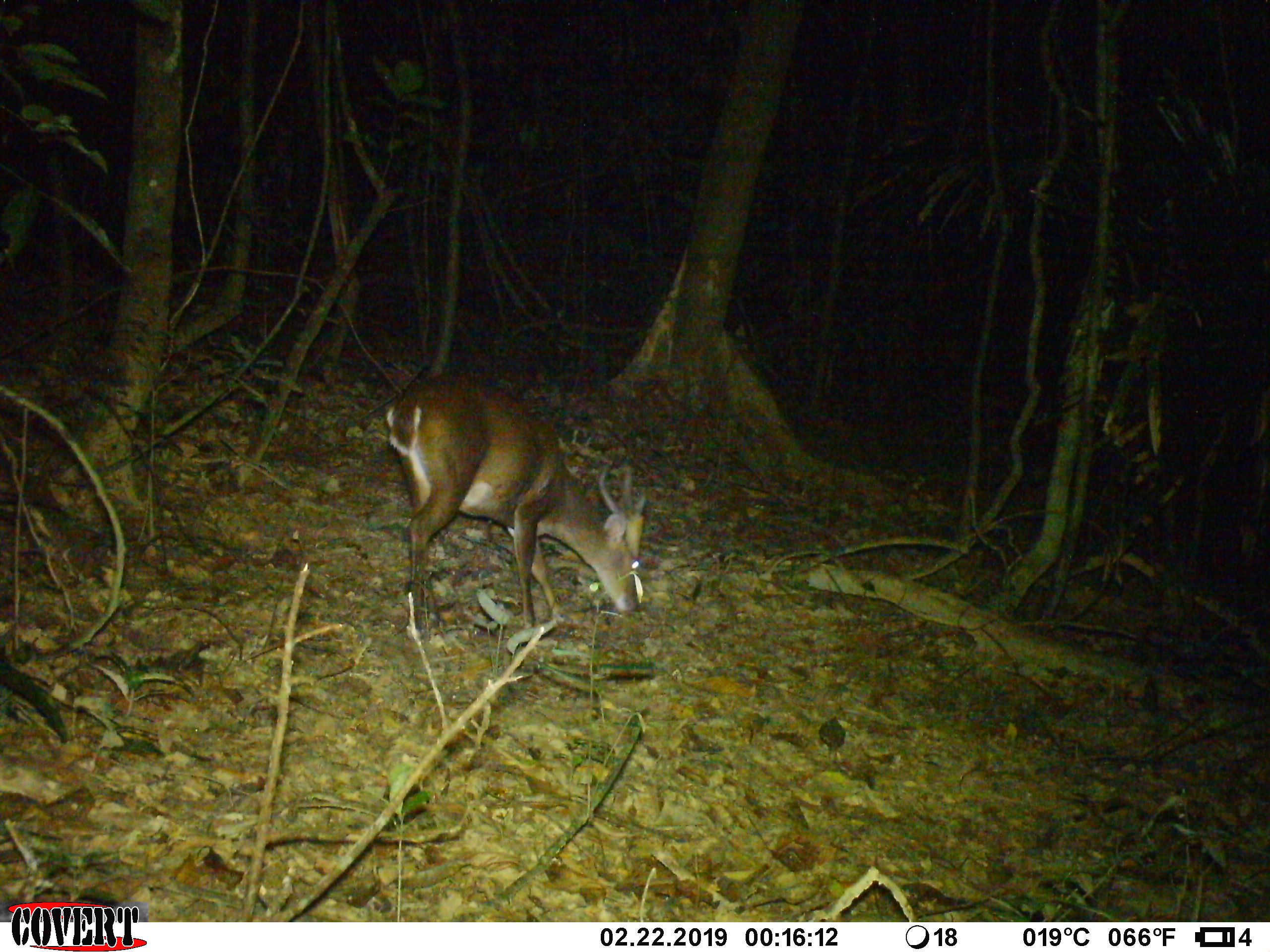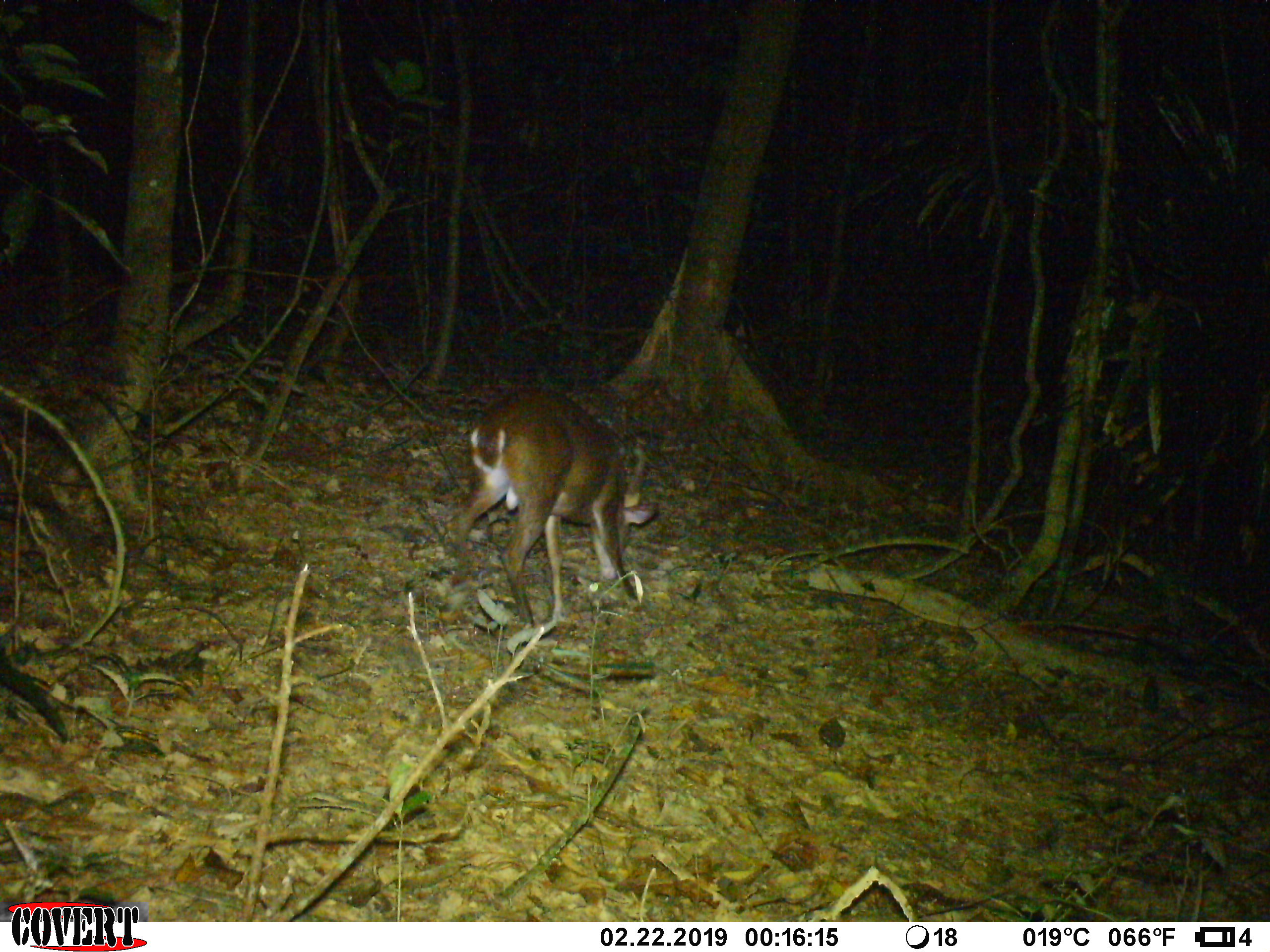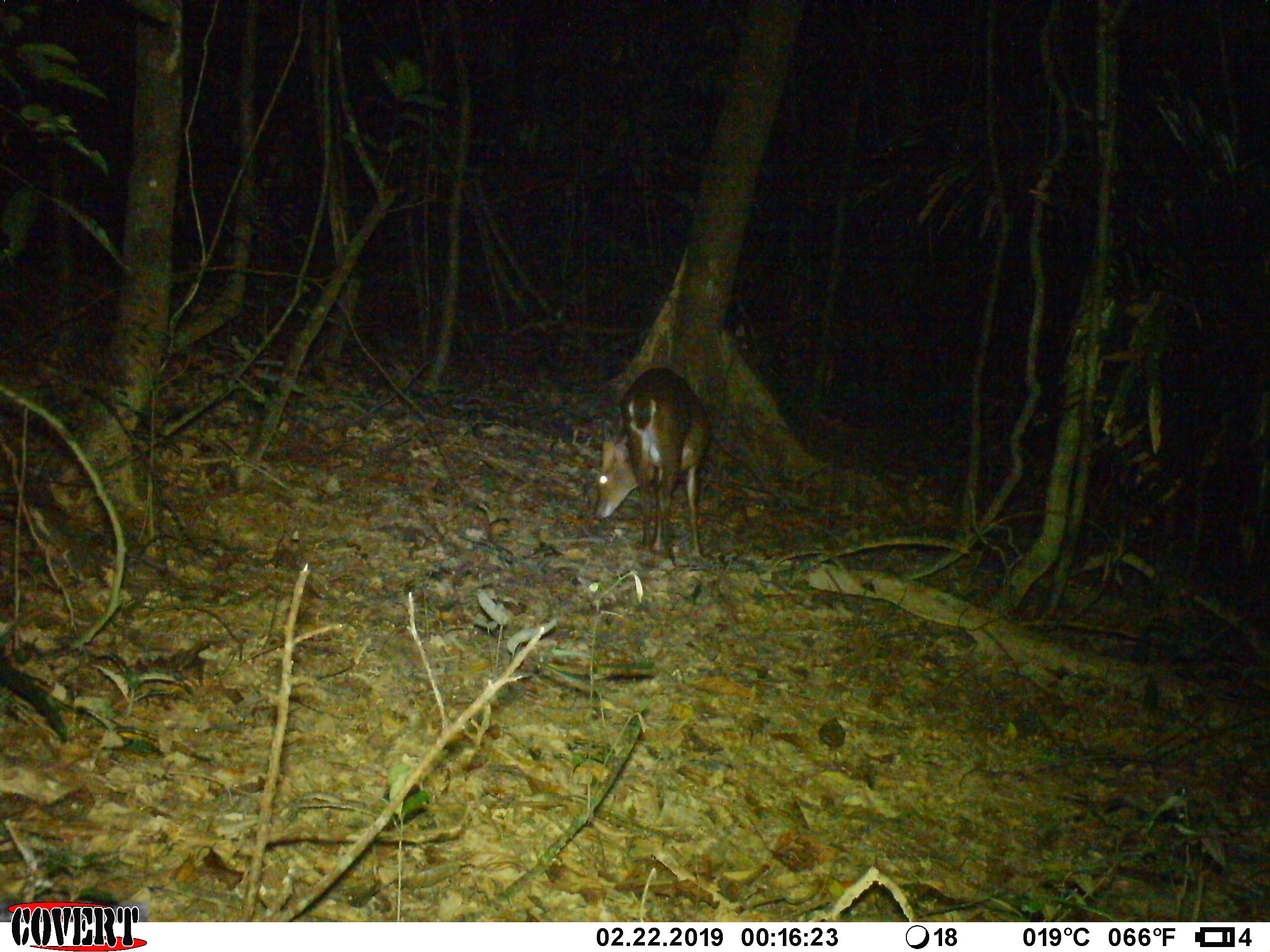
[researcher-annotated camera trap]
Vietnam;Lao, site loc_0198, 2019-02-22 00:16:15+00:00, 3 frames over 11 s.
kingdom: Animalia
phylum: Chordata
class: Mammalia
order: Artiodactyla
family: Cervidae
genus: Muntiacus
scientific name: Muntiacus vuquangensis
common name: large-antlered muntjac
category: large antlered muntjac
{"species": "large antlered muntjac (large-antlered muntjac) (Muntiacus vuquangensis)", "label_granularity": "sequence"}